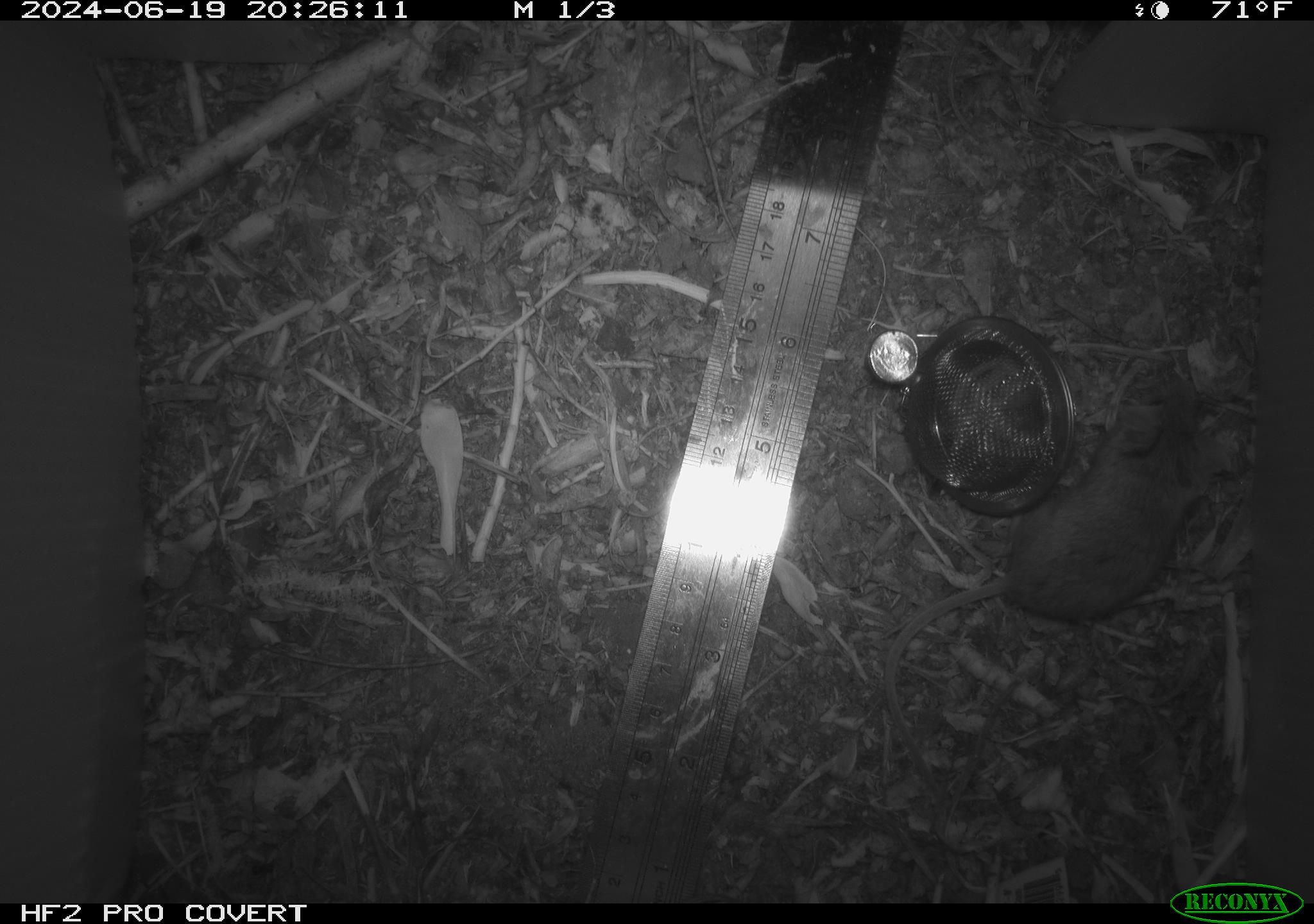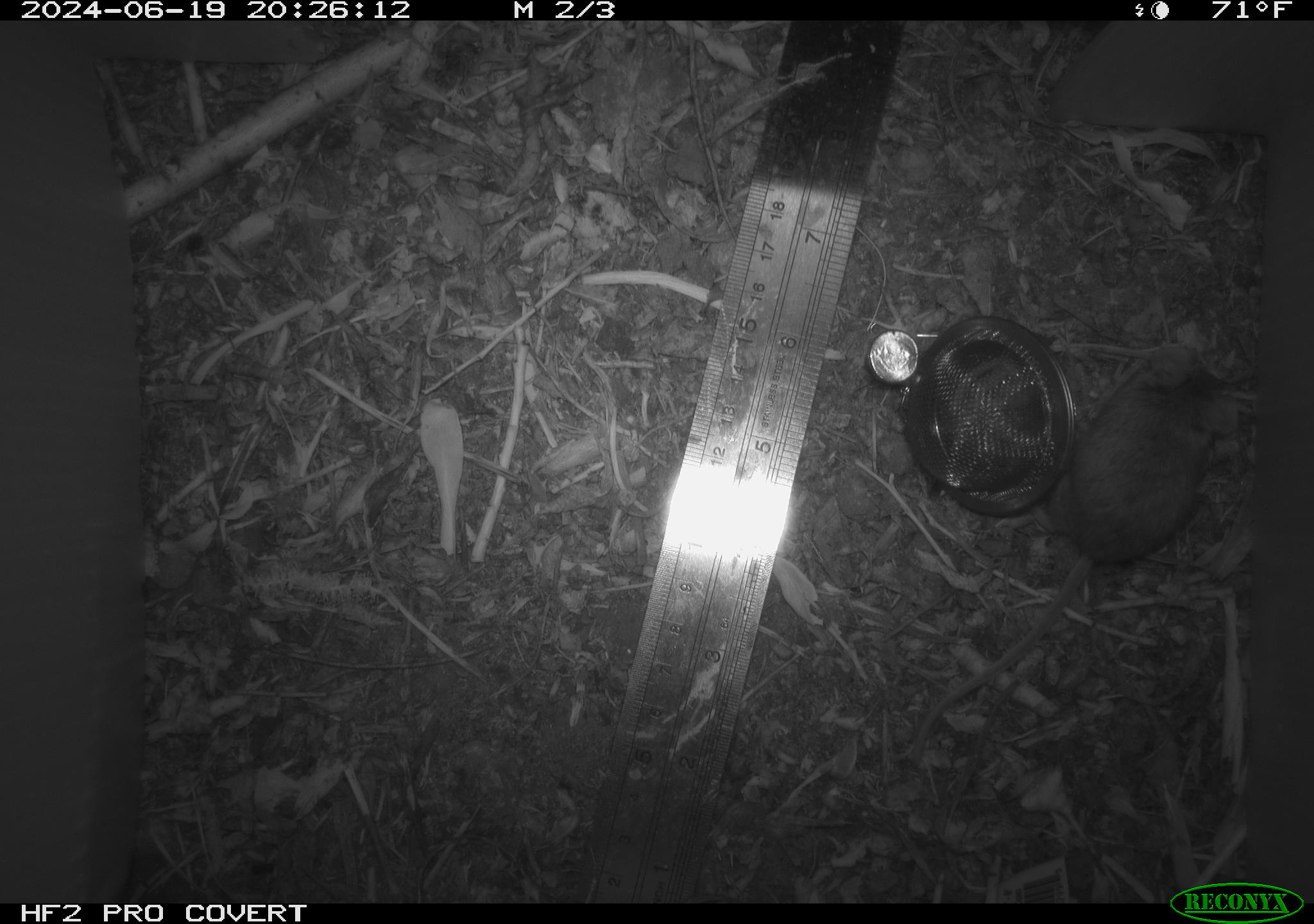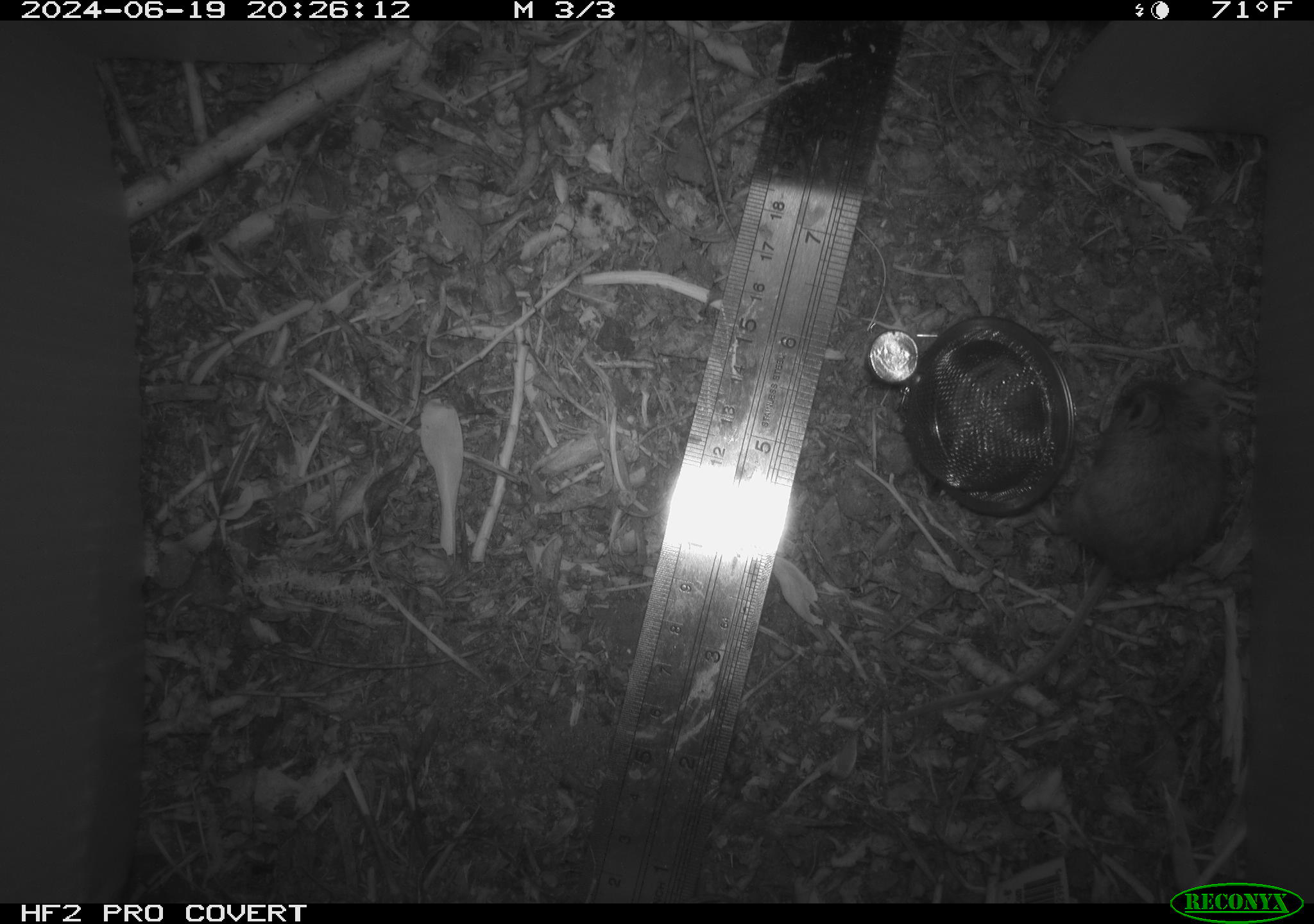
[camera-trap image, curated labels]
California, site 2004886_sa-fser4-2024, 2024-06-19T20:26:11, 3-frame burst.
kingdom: Animalia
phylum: Chordata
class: Mammalia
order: Rodentia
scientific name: Rodentia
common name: rodent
Rodent (Rodentia).